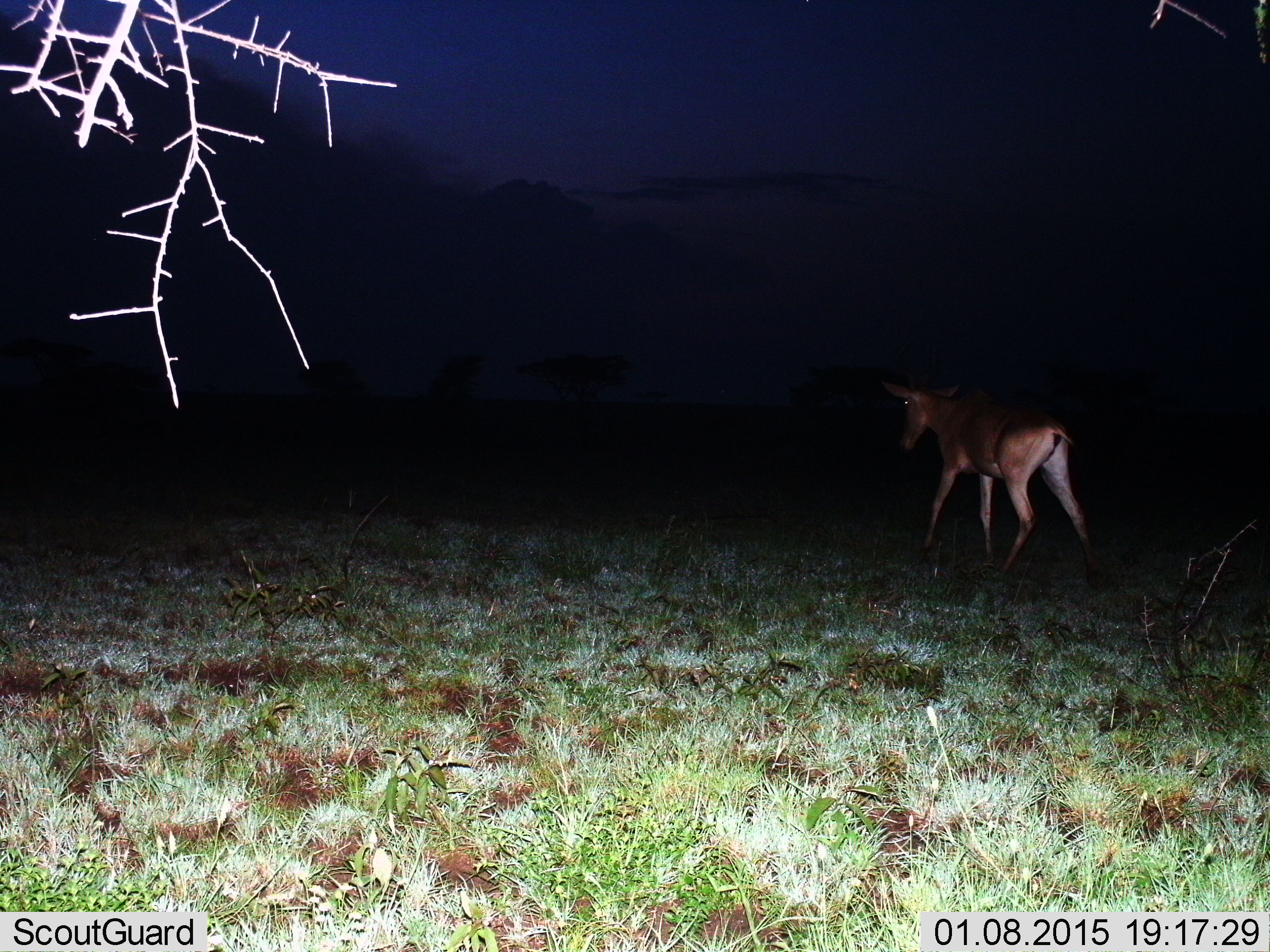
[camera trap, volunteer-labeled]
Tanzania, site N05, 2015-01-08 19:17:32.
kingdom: Animalia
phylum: Chordata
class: Mammalia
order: Artiodactyla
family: Bovidae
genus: Alcelaphus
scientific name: Alcelaphus buselaphus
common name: hartebeest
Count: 1.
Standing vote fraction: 30%.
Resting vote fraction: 0%.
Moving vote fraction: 70%.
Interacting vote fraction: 0%.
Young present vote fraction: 0%.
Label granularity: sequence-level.